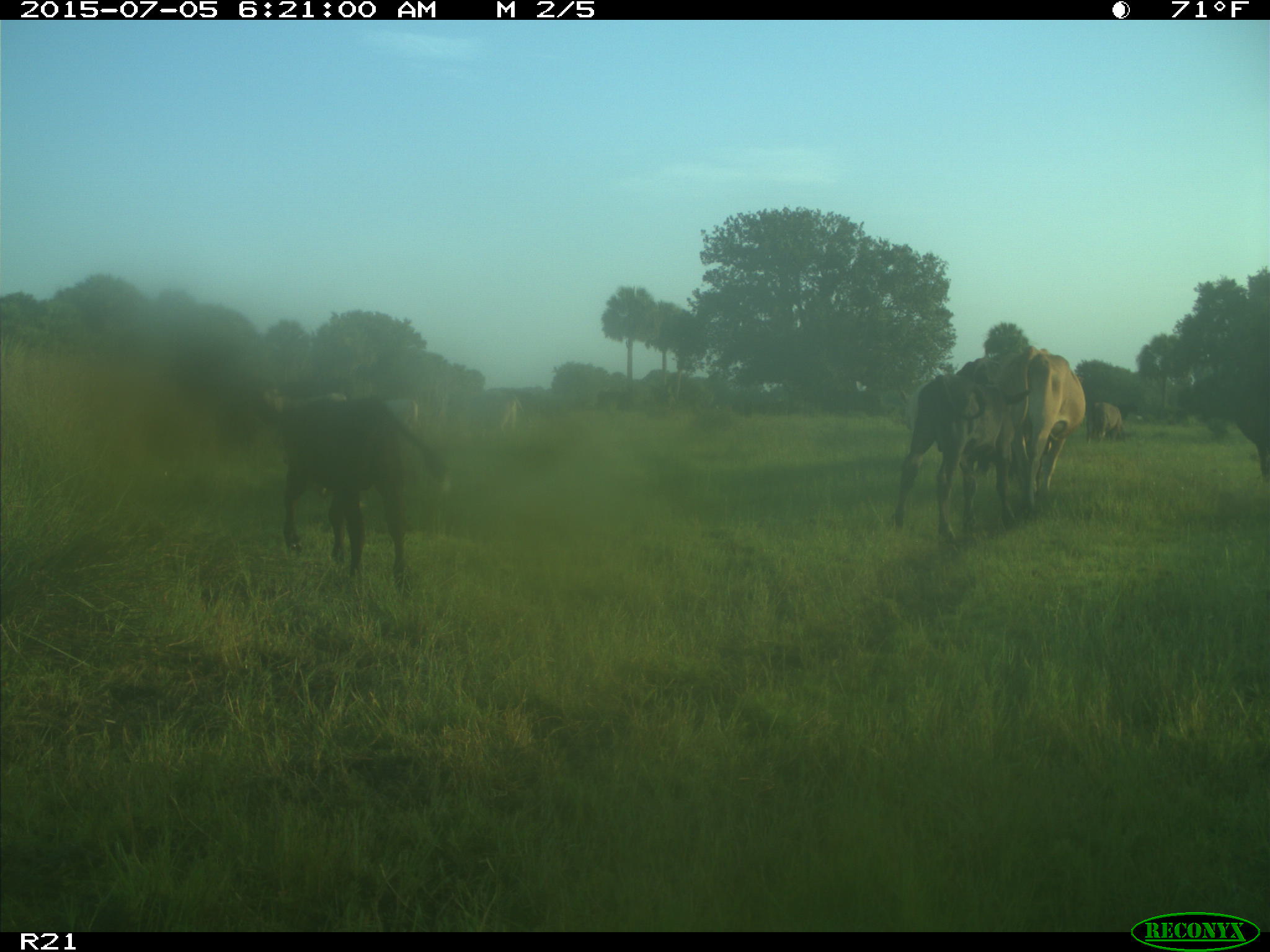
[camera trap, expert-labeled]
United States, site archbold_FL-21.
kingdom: Animalia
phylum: Chordata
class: Mammalia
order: Artiodactyla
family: Bovidae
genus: Bos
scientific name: Bos taurus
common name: domestic cow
Bos taurus (domestic cow).